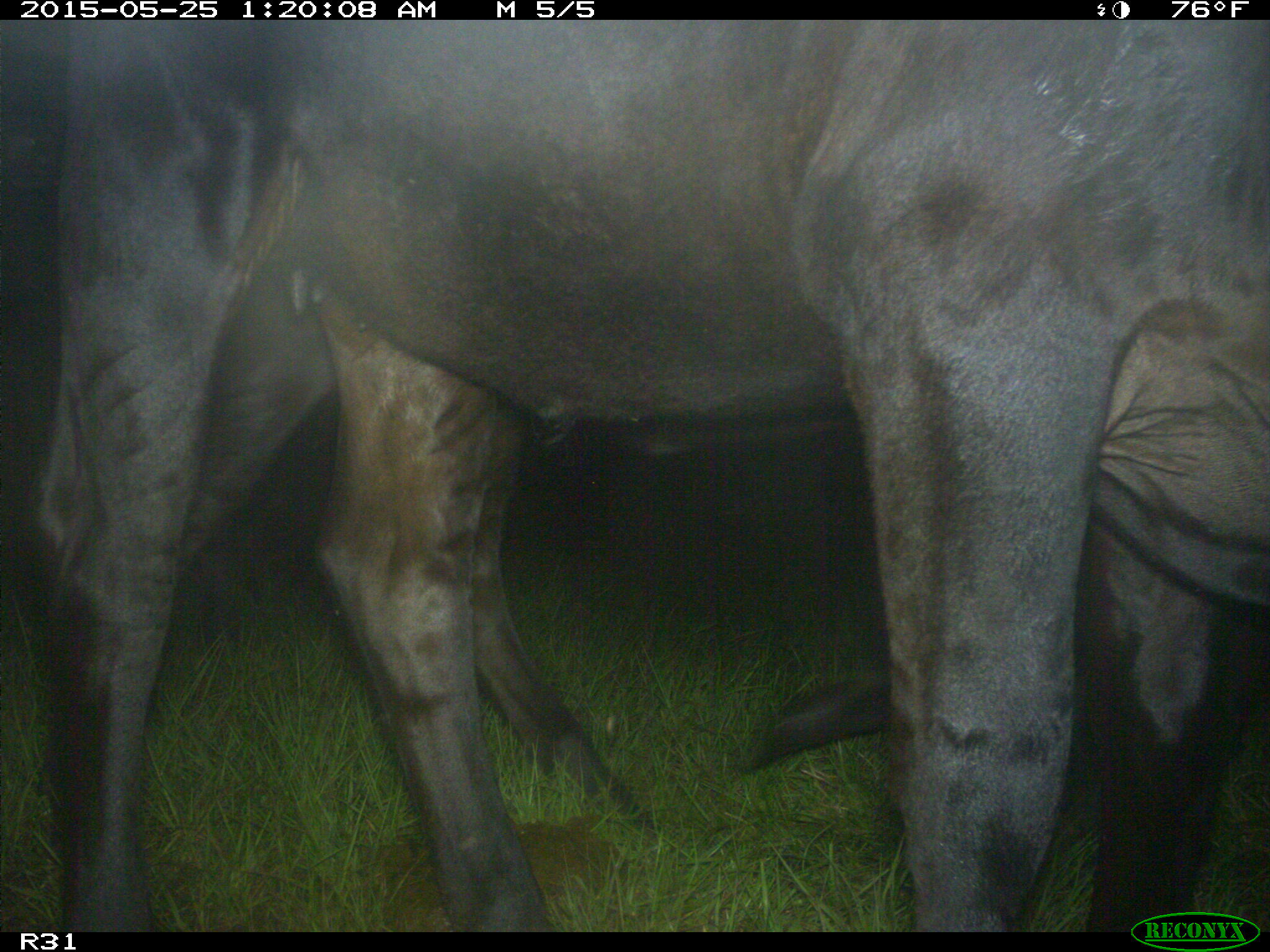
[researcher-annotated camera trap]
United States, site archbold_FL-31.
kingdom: Animalia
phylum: Chordata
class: Mammalia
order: Artiodactyla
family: Bovidae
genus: Bos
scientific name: Bos taurus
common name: domestic cow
Bos taurus (domestic cow).